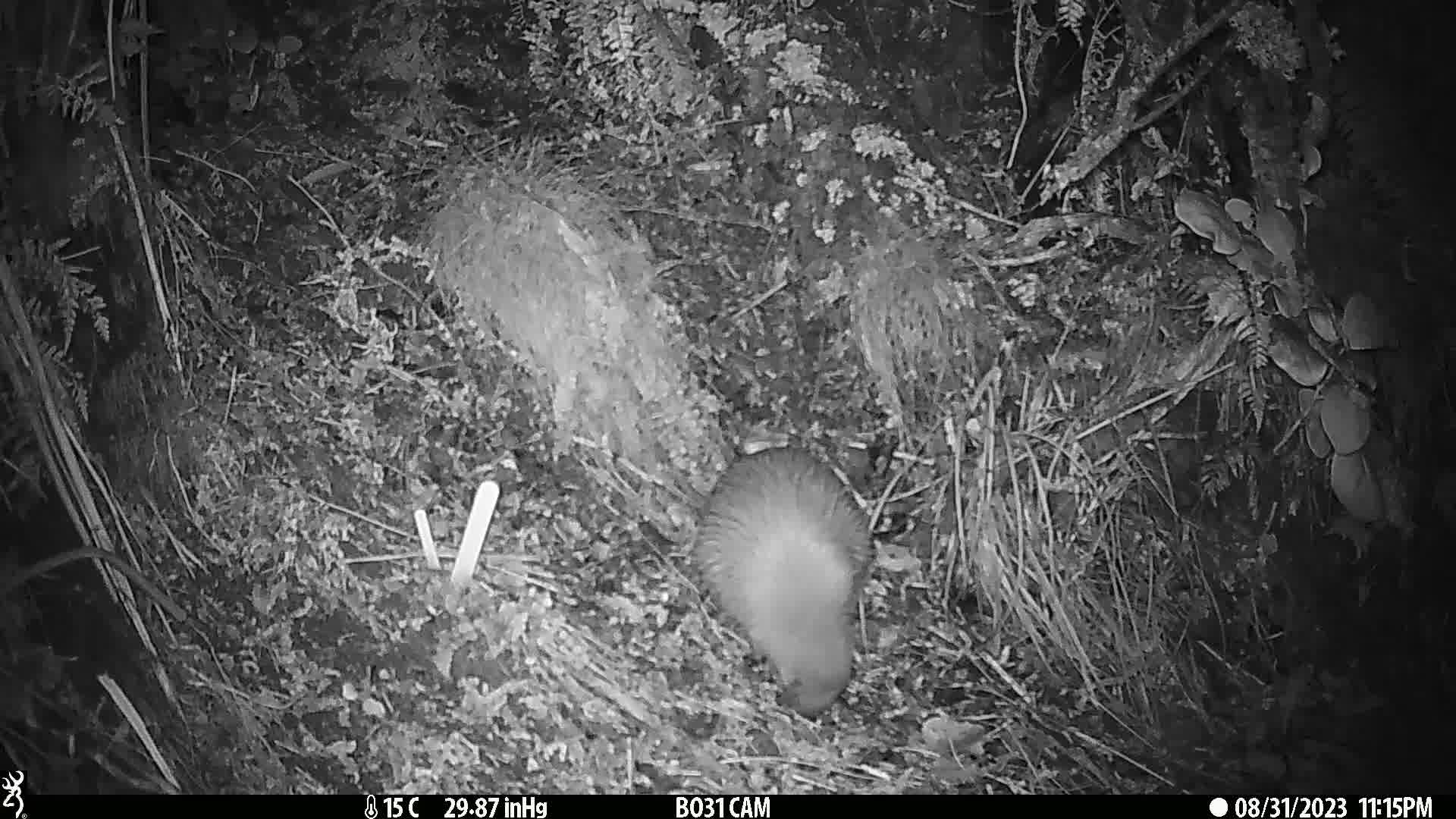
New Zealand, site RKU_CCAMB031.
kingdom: Animalia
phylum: Chordata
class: Aves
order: Apterygiformes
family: Apterygidae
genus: Apteryx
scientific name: Apteryx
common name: kiwi